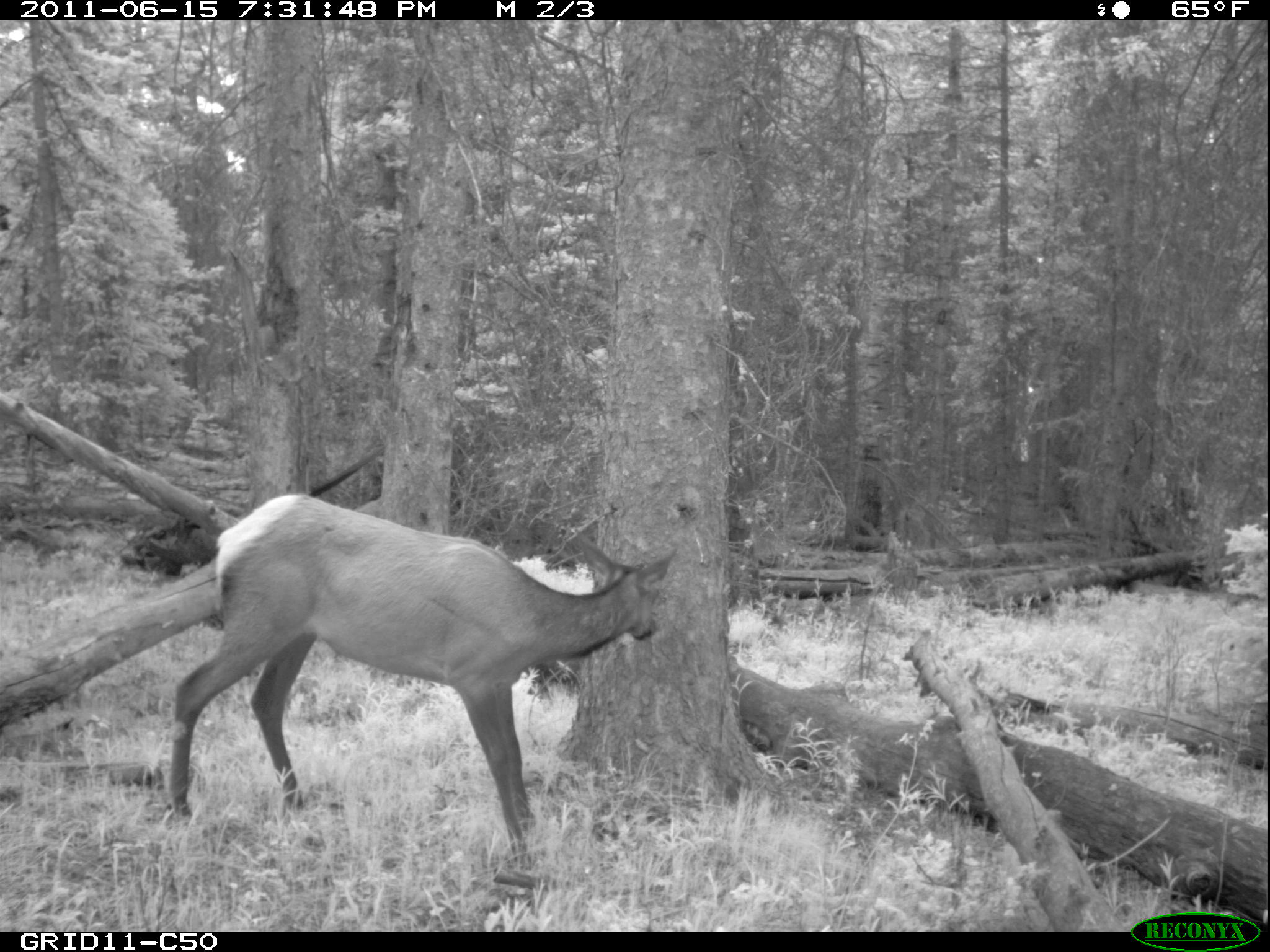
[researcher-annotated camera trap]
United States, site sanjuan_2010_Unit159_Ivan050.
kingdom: Animalia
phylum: Chordata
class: Mammalia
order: Artiodactyla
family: Cervidae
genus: Cervus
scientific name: Cervus elaphus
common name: red deer